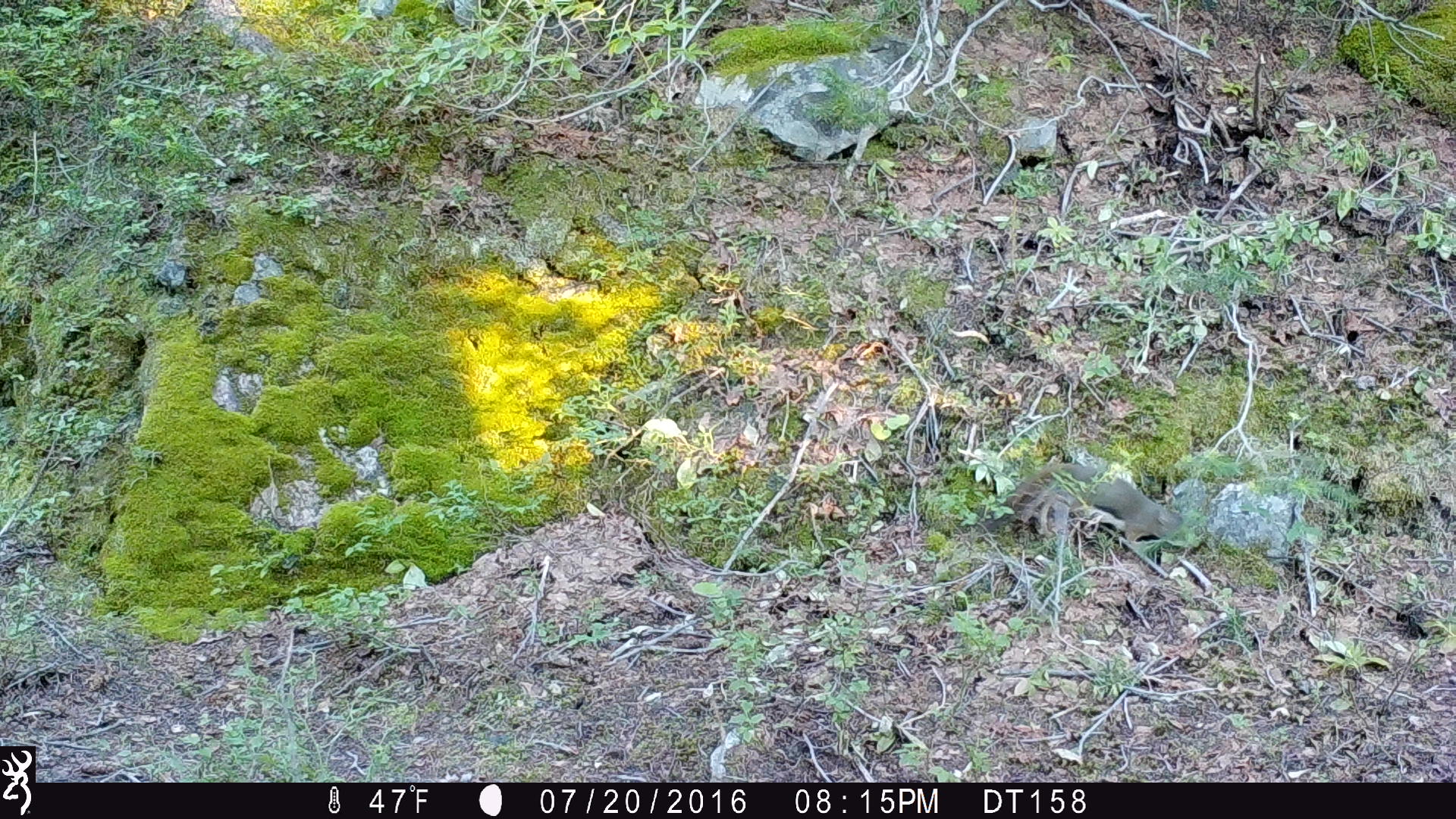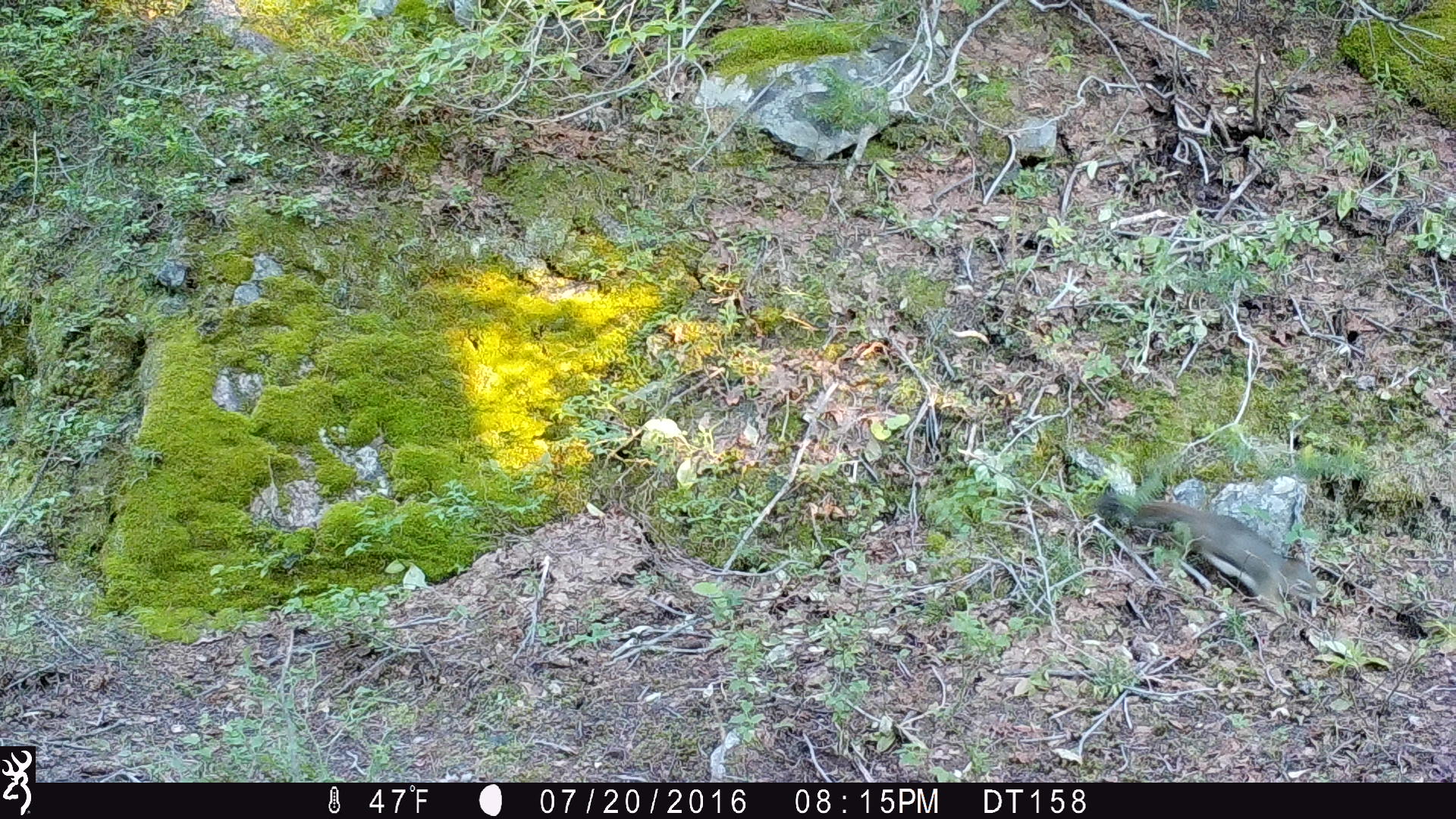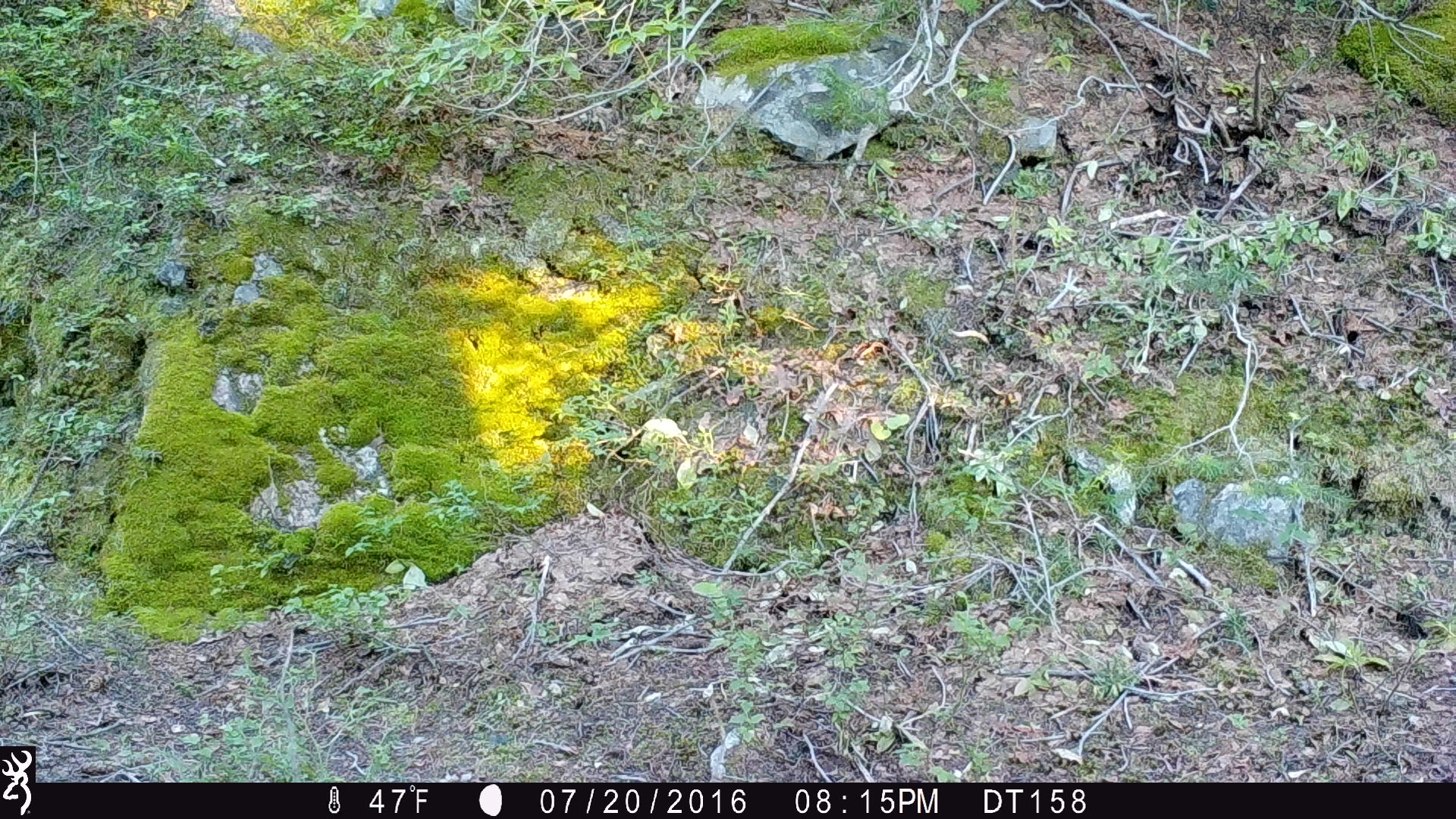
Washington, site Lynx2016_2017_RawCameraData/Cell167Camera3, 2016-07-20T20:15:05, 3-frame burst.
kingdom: Animalia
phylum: Chordata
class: Mammalia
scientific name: Mammalia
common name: small mammal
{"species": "small mammal (Mammalia)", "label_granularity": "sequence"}